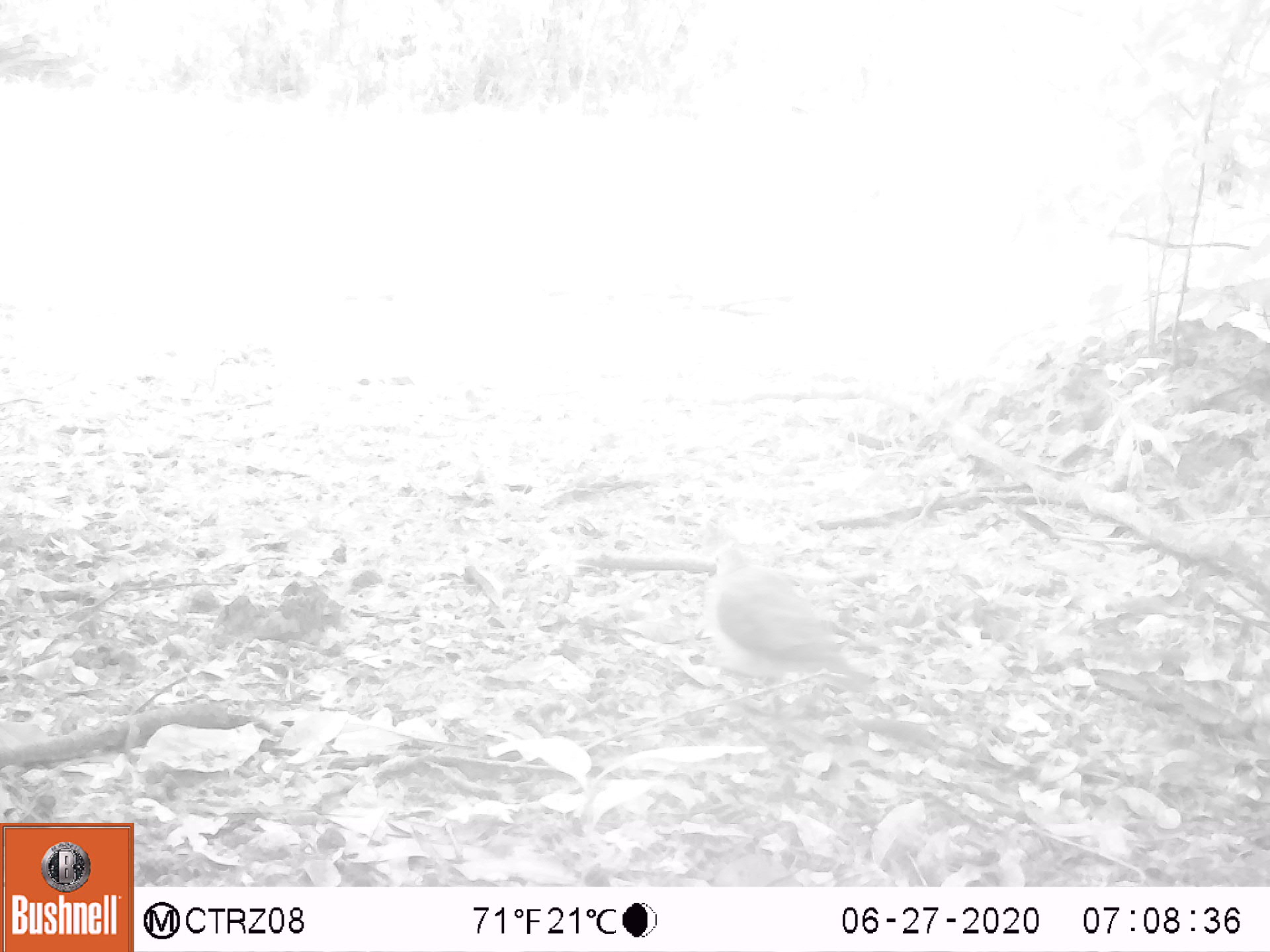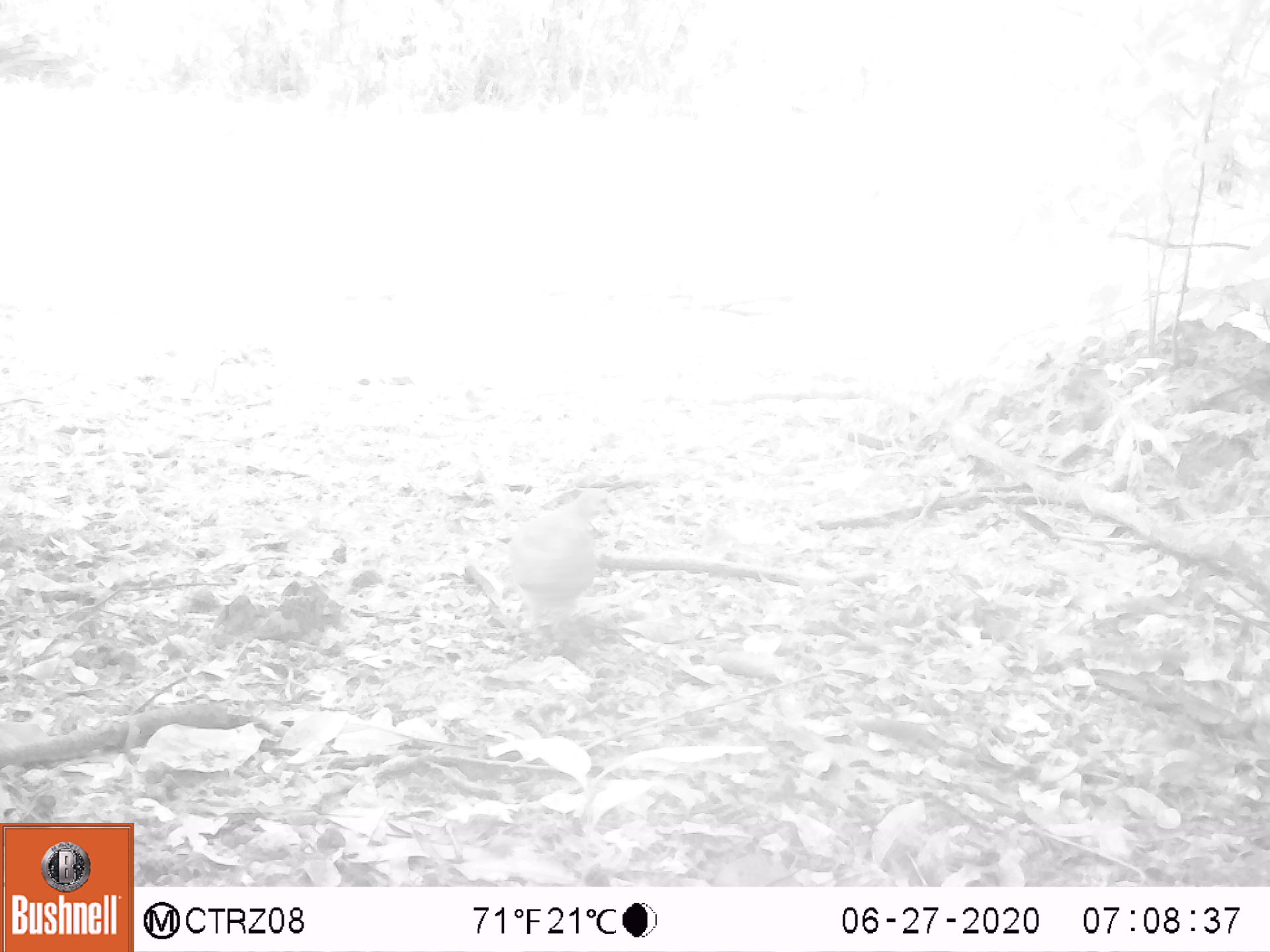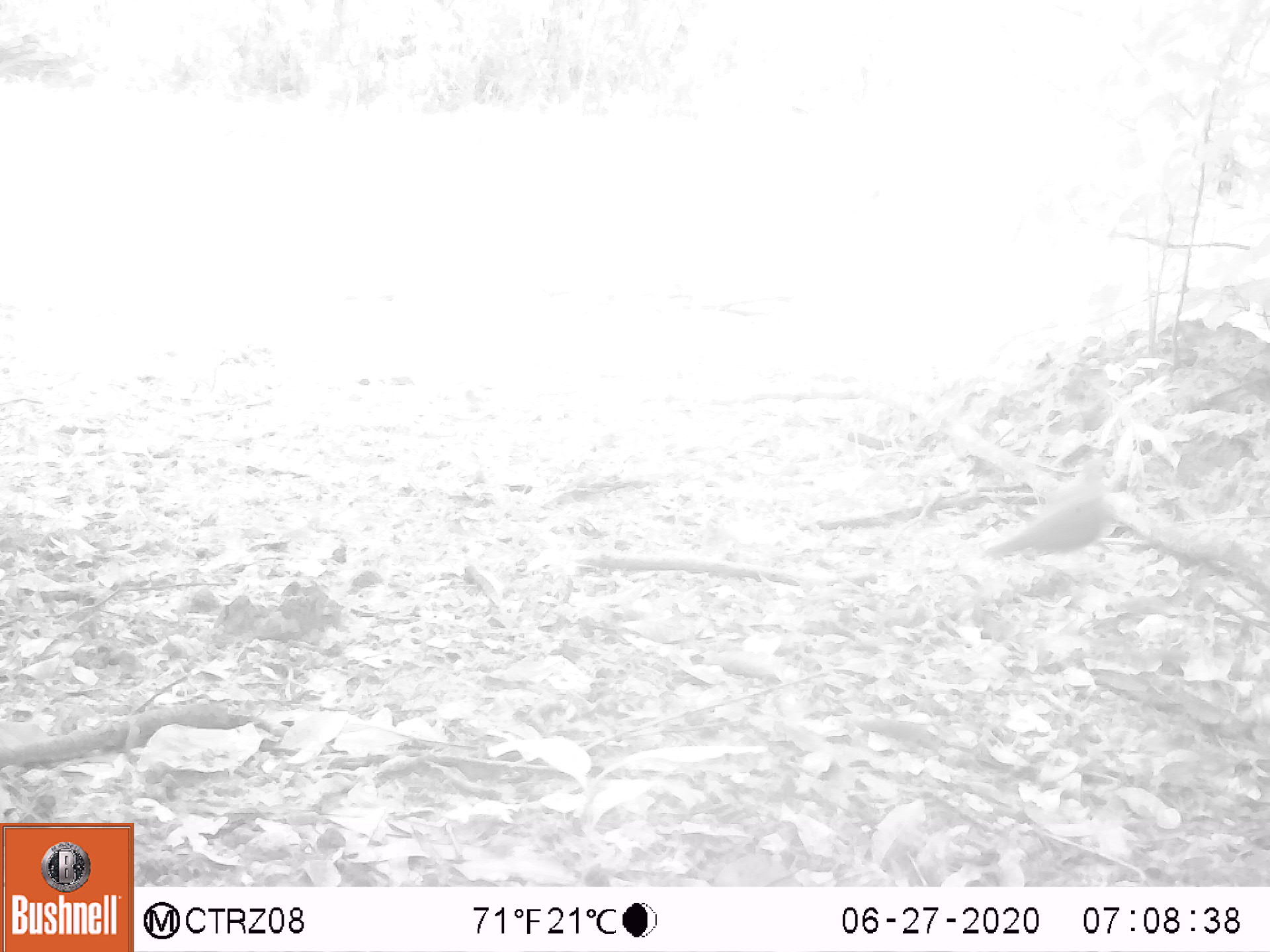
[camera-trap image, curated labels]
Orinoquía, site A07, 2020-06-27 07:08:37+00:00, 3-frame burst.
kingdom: Animalia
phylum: Chordata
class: Aves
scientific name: Aves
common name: bird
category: unknown bird